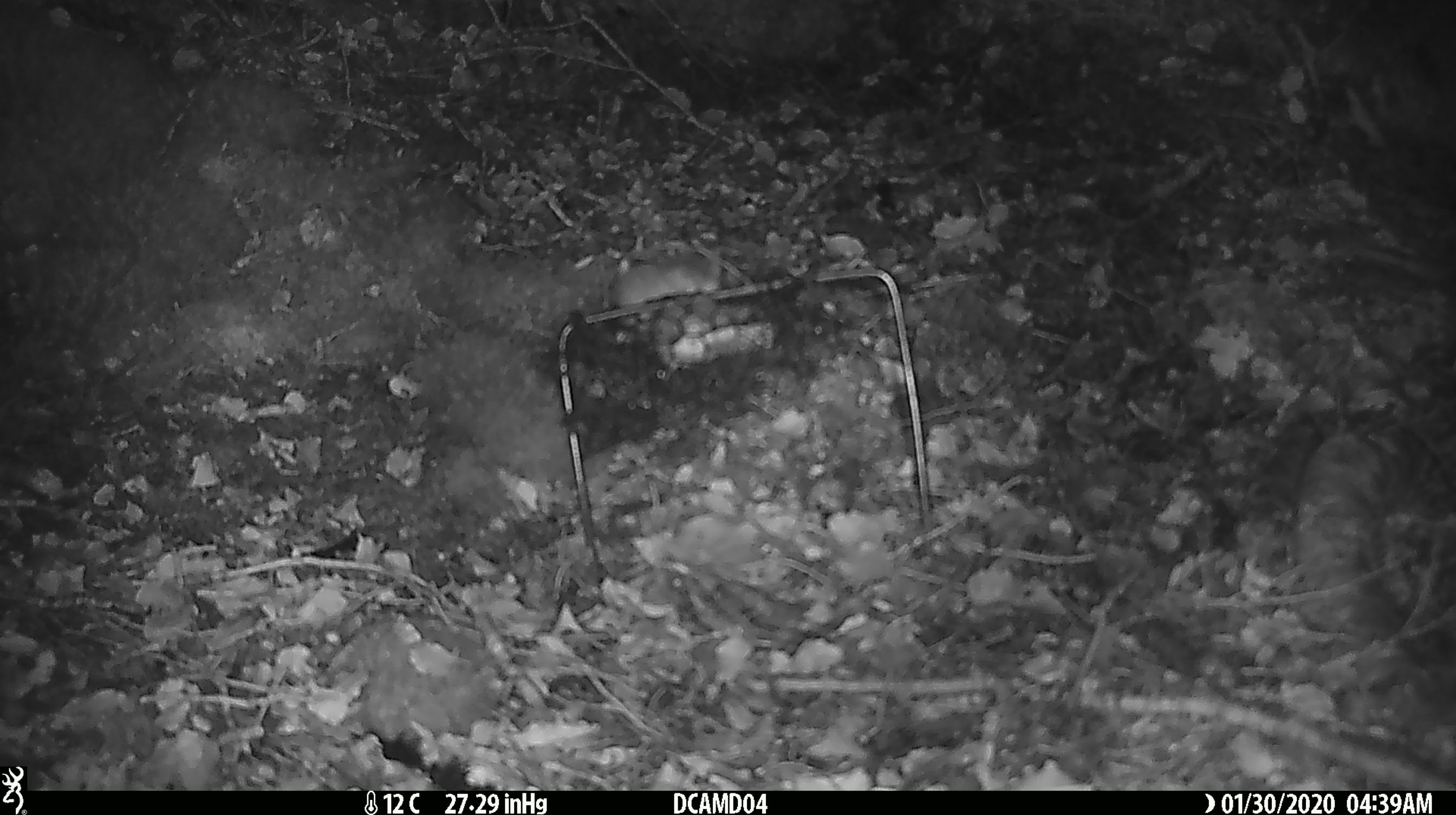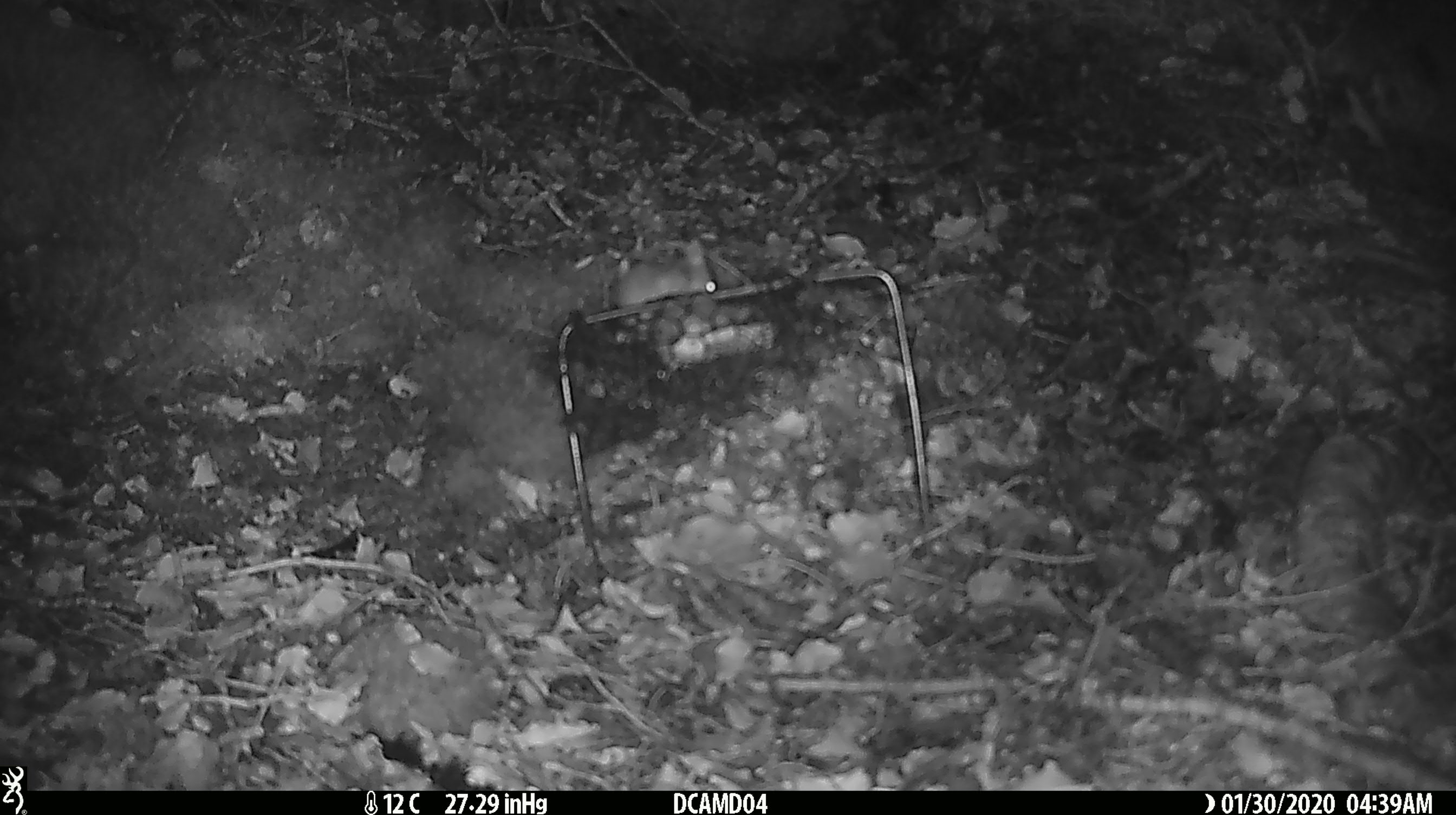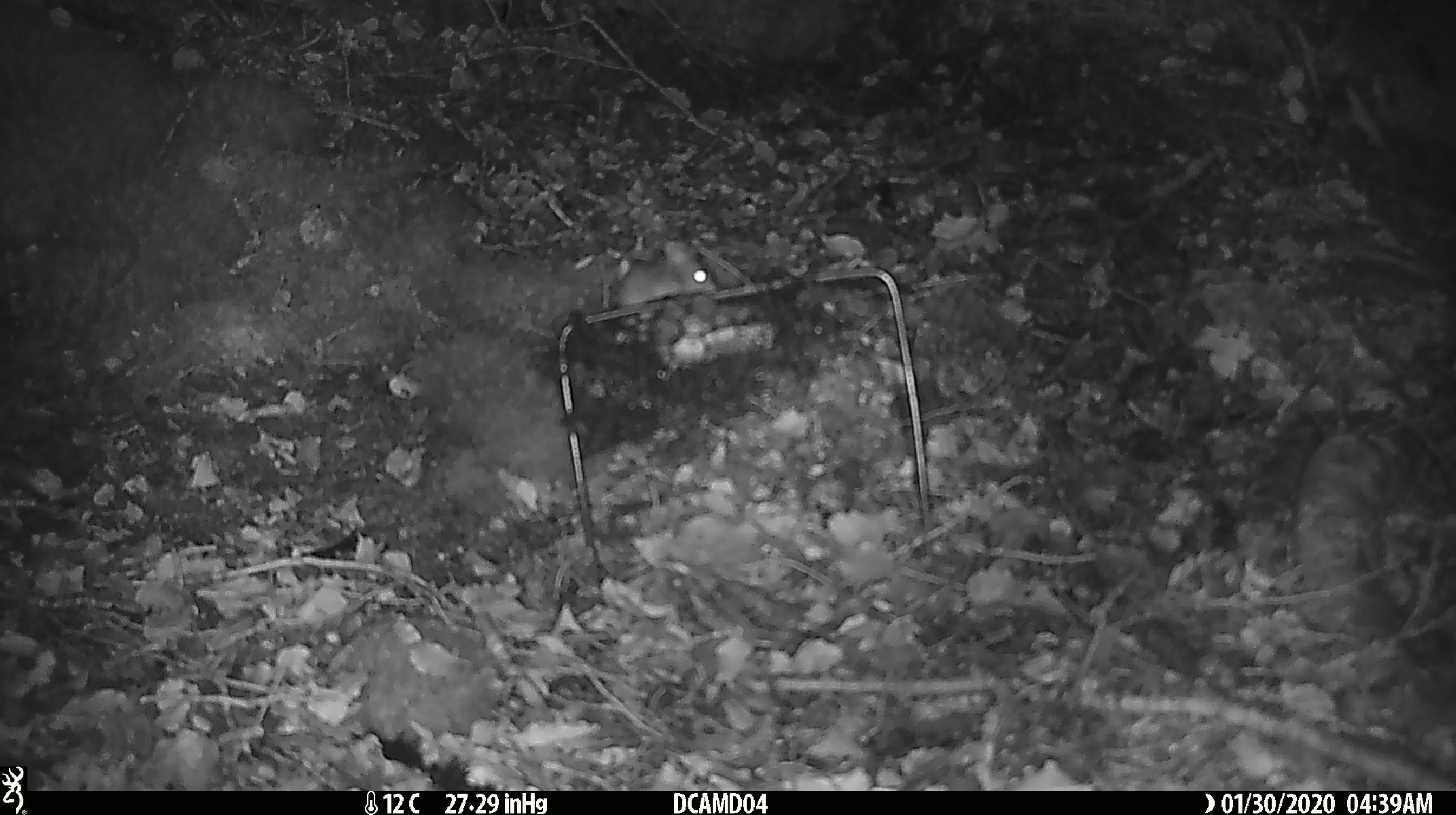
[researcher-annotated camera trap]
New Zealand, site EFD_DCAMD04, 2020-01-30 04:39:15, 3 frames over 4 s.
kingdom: Animalia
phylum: Chordata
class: Mammalia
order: Rodentia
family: Muridae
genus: Mus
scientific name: Mus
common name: mouse